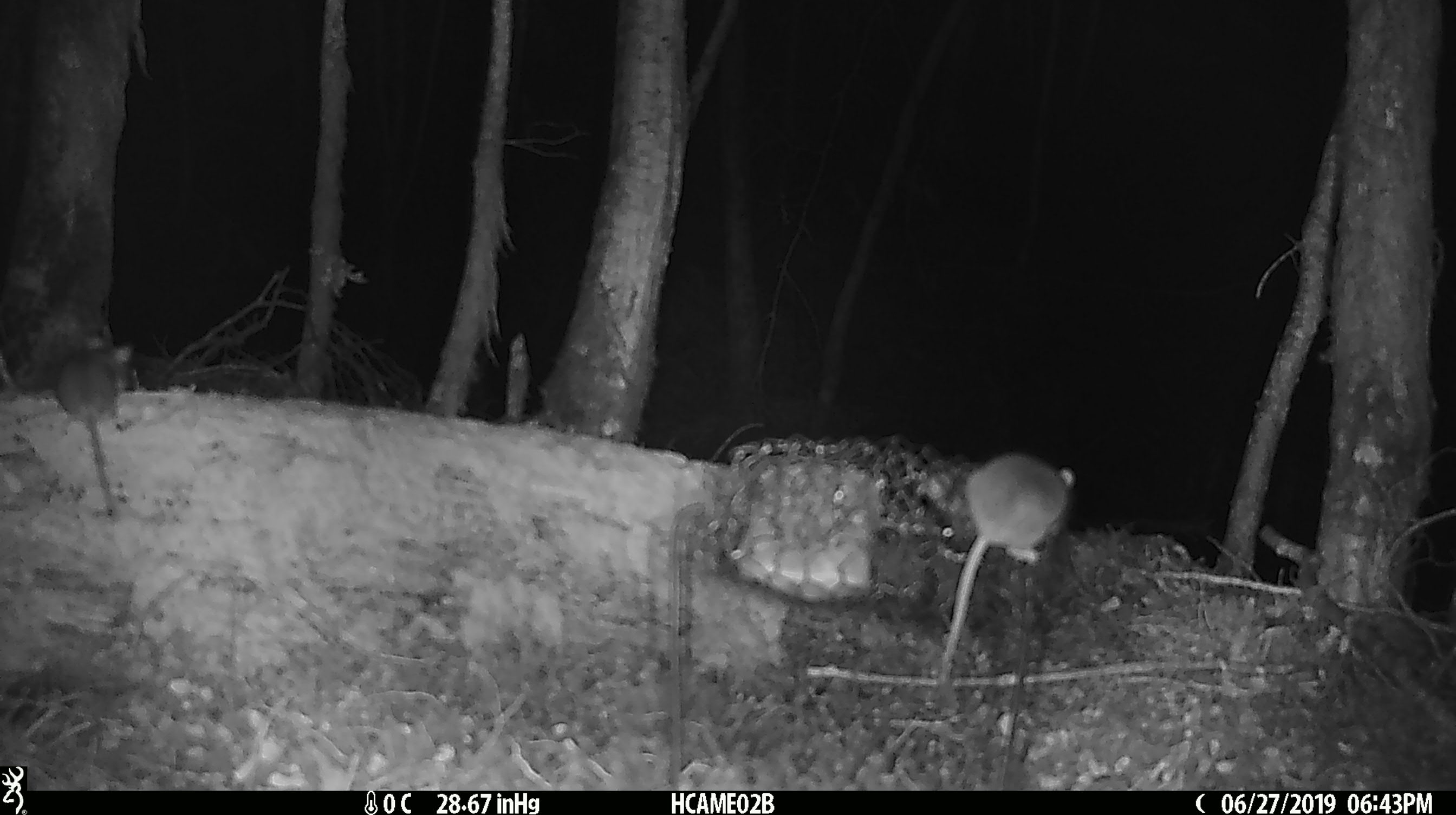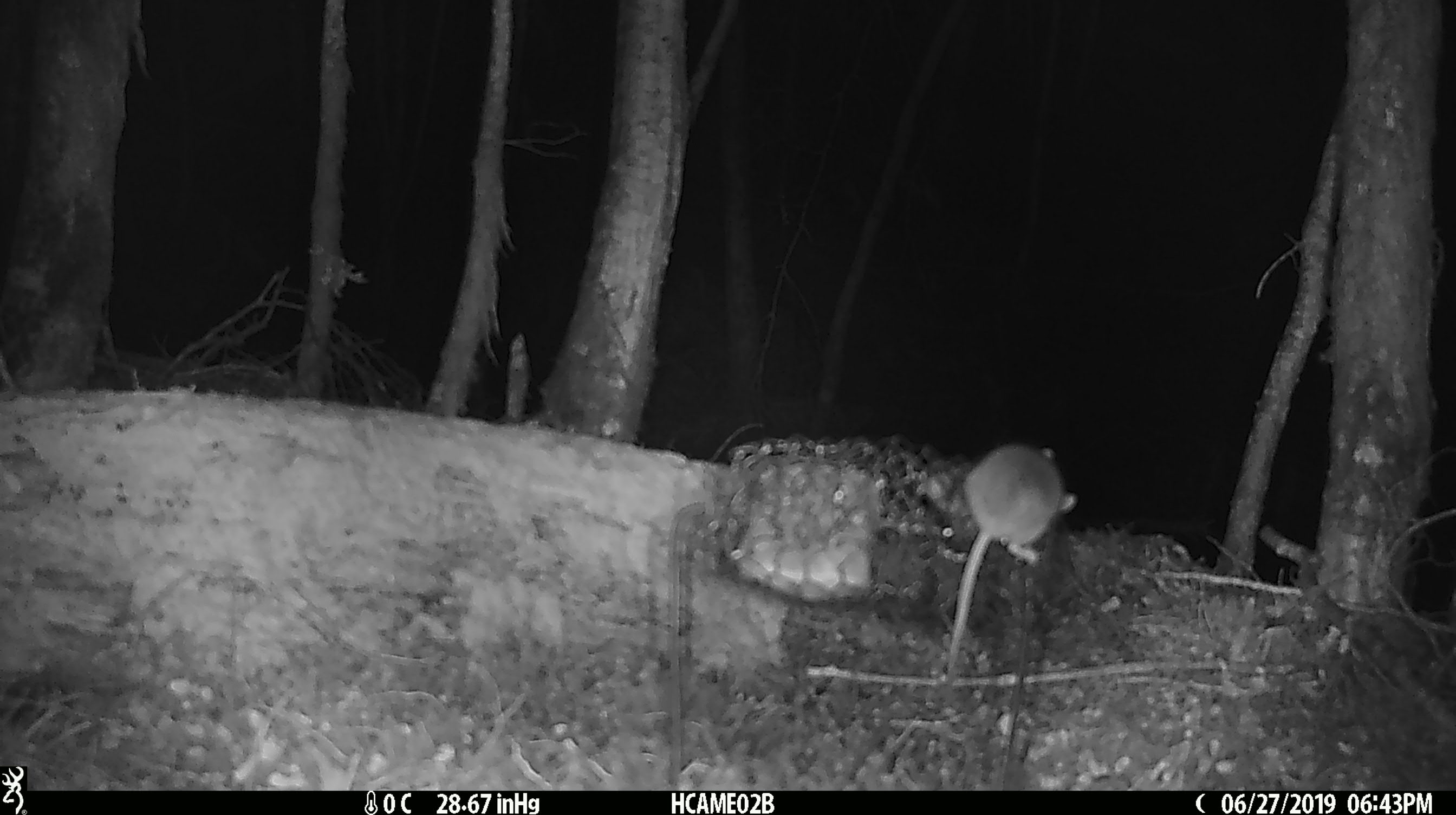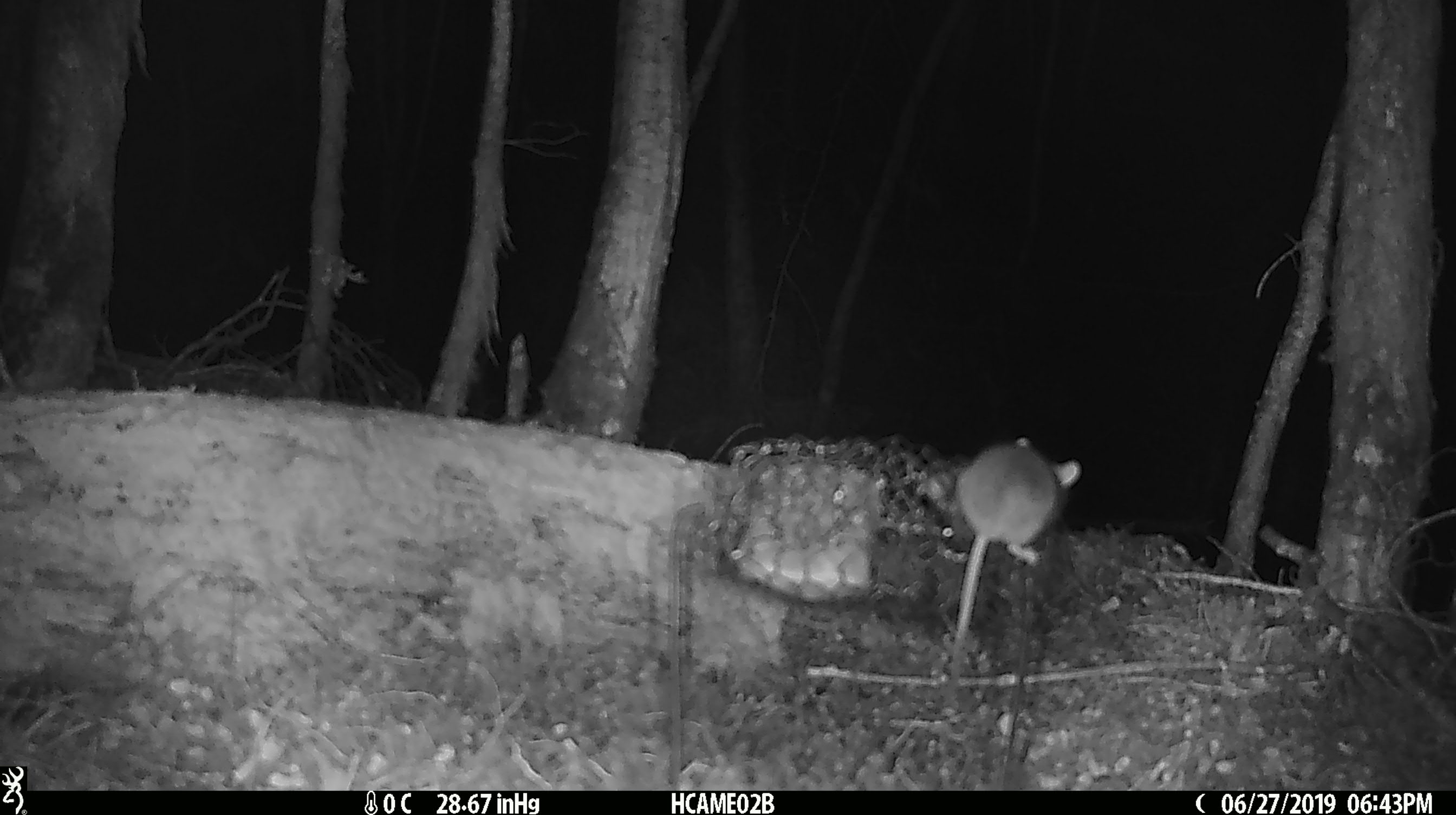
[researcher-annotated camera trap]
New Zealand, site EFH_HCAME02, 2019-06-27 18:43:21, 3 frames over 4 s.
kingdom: Animalia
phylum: Chordata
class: Mammalia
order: Rodentia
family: Muridae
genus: Mus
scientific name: Mus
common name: mouse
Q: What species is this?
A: Mouse (Mus).